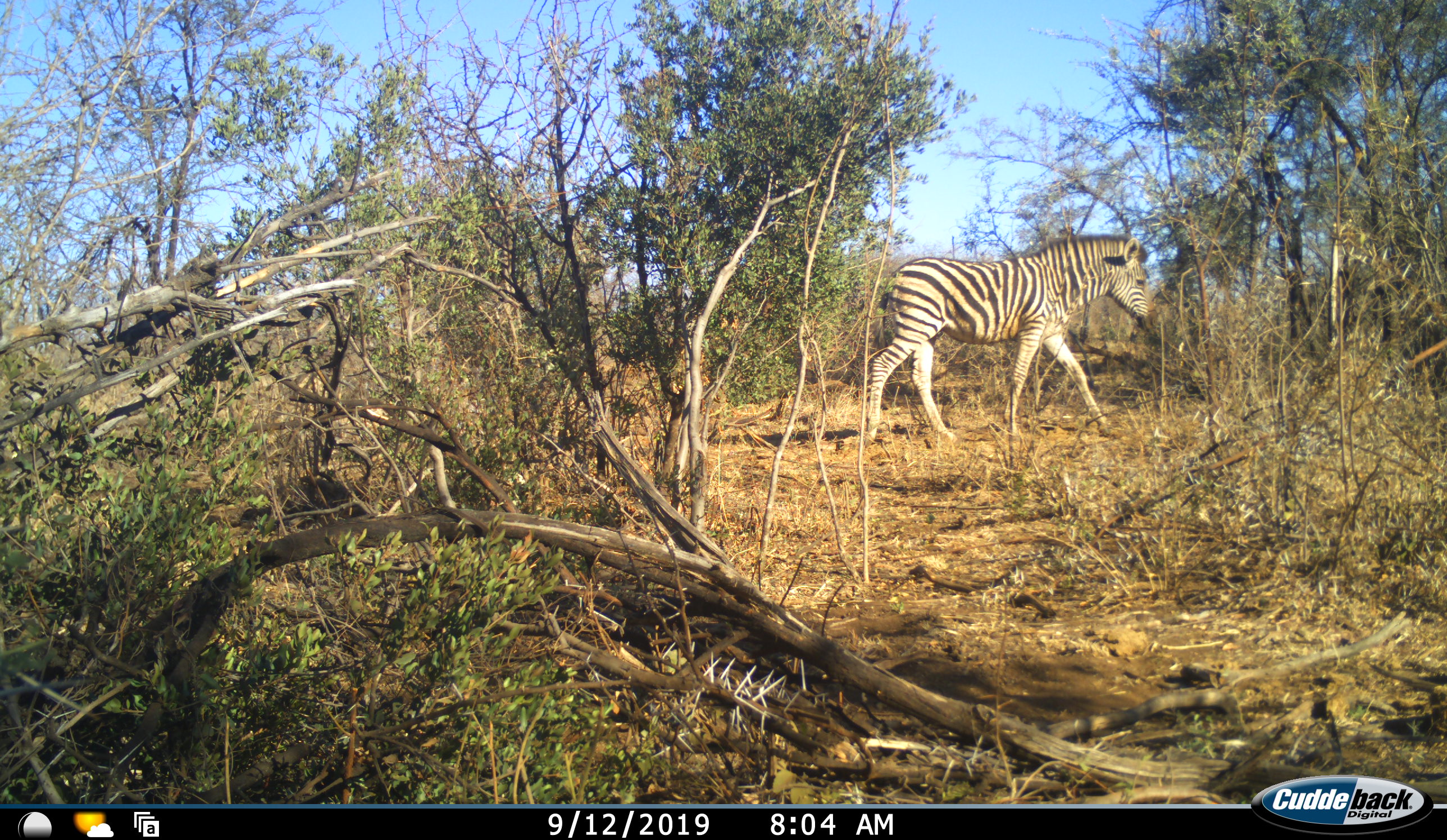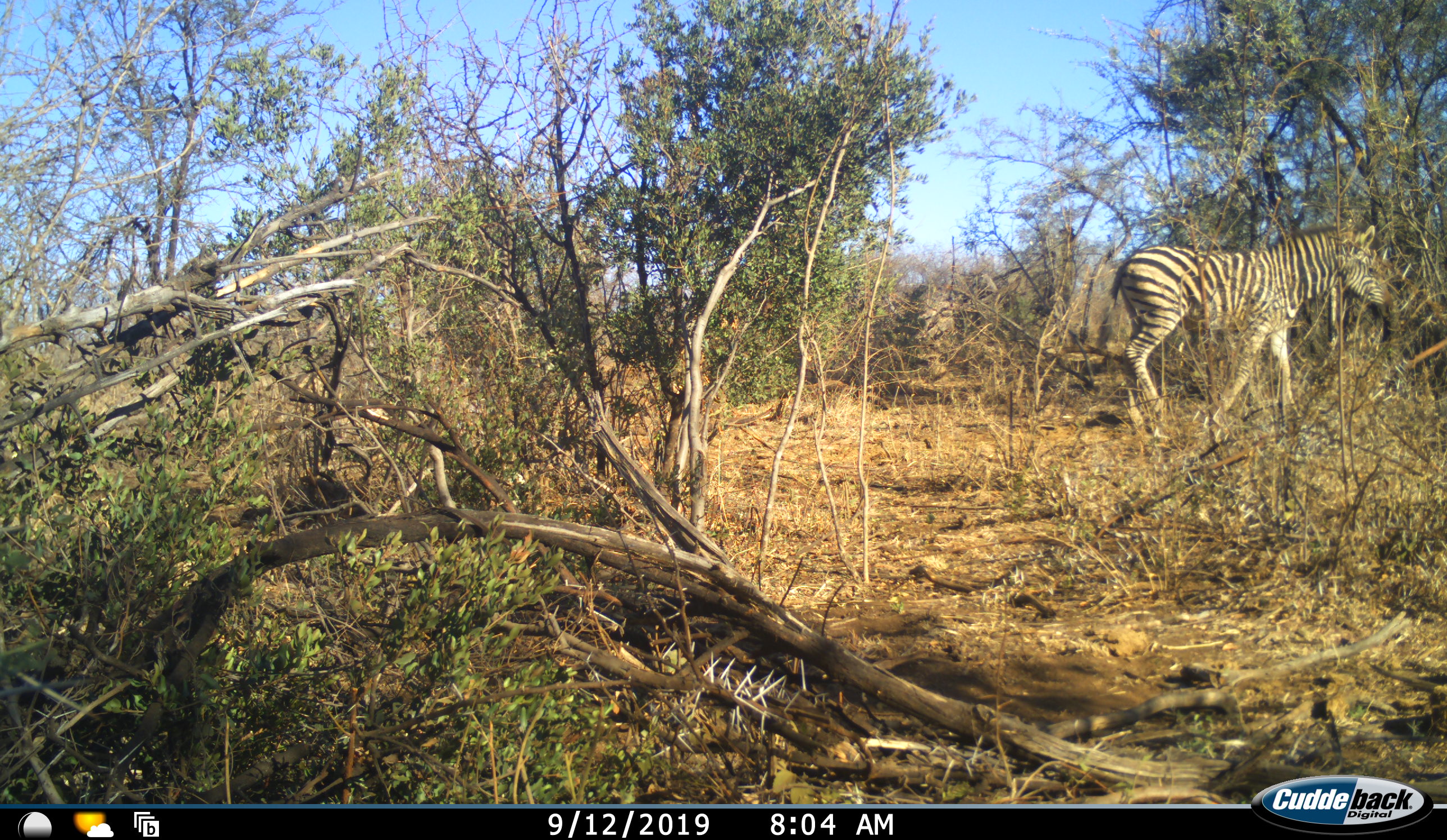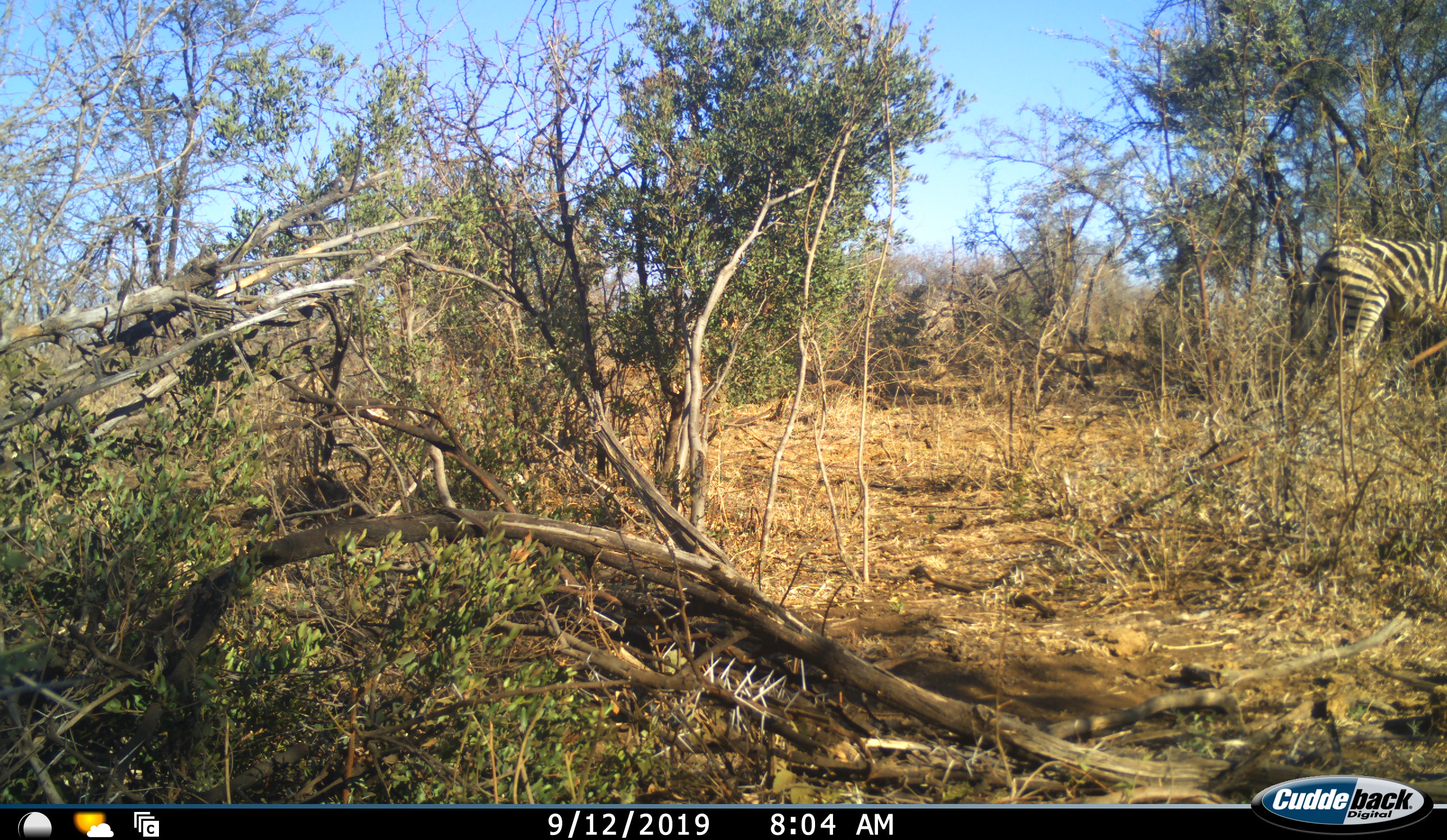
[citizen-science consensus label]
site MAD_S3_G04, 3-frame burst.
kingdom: Animalia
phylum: Chordata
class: Mammalia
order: Perissodactyla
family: Equidae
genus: Equus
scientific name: Equus quagga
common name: plains zebra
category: zebraplains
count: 1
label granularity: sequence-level